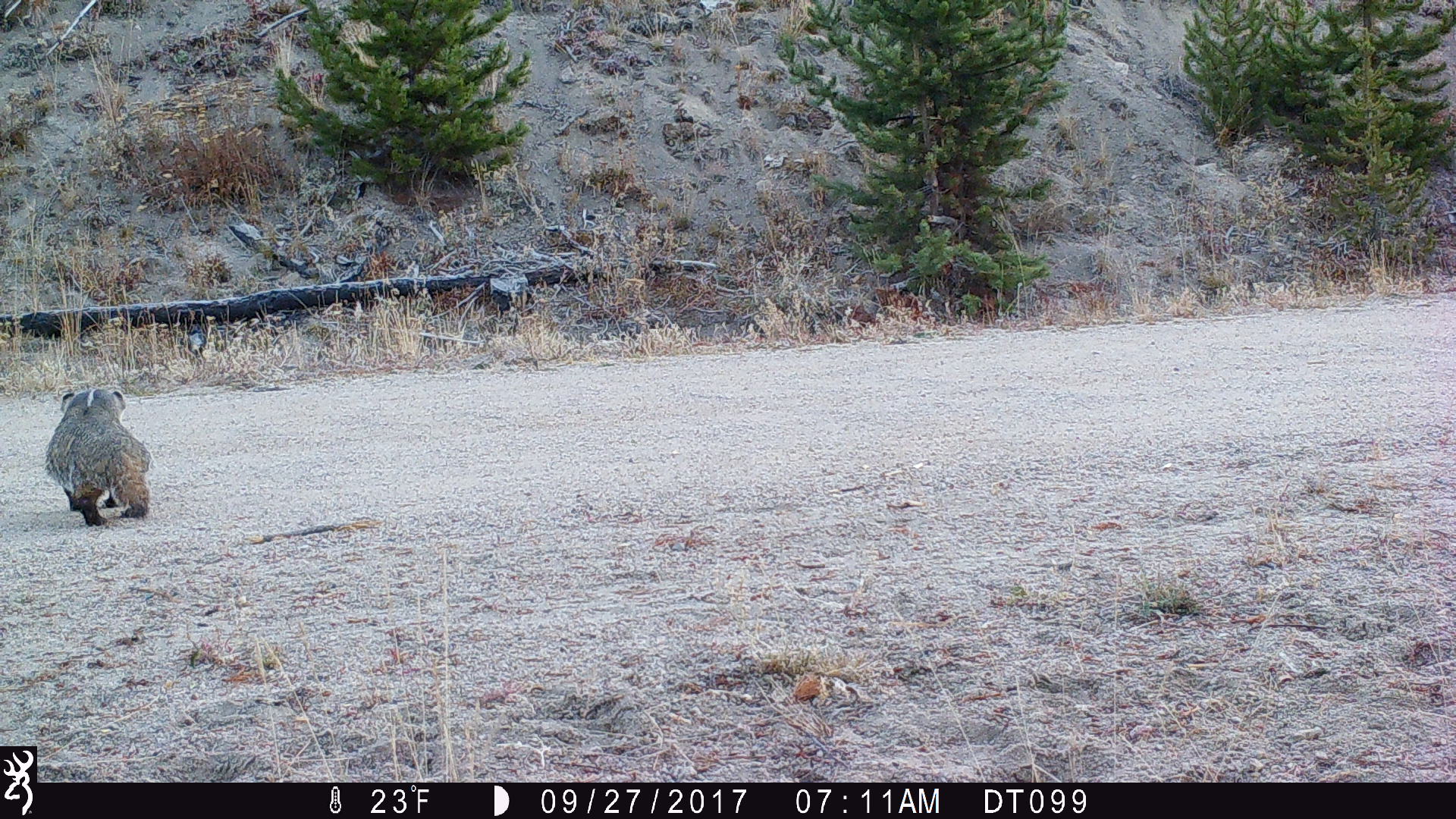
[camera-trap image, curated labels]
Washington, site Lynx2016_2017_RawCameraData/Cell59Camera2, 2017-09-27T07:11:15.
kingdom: Animalia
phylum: Chordata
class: Mammalia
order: Carnivora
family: Mustelidae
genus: Taxidea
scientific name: Taxidea taxus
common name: american badger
Taxidea taxus (american badger). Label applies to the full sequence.